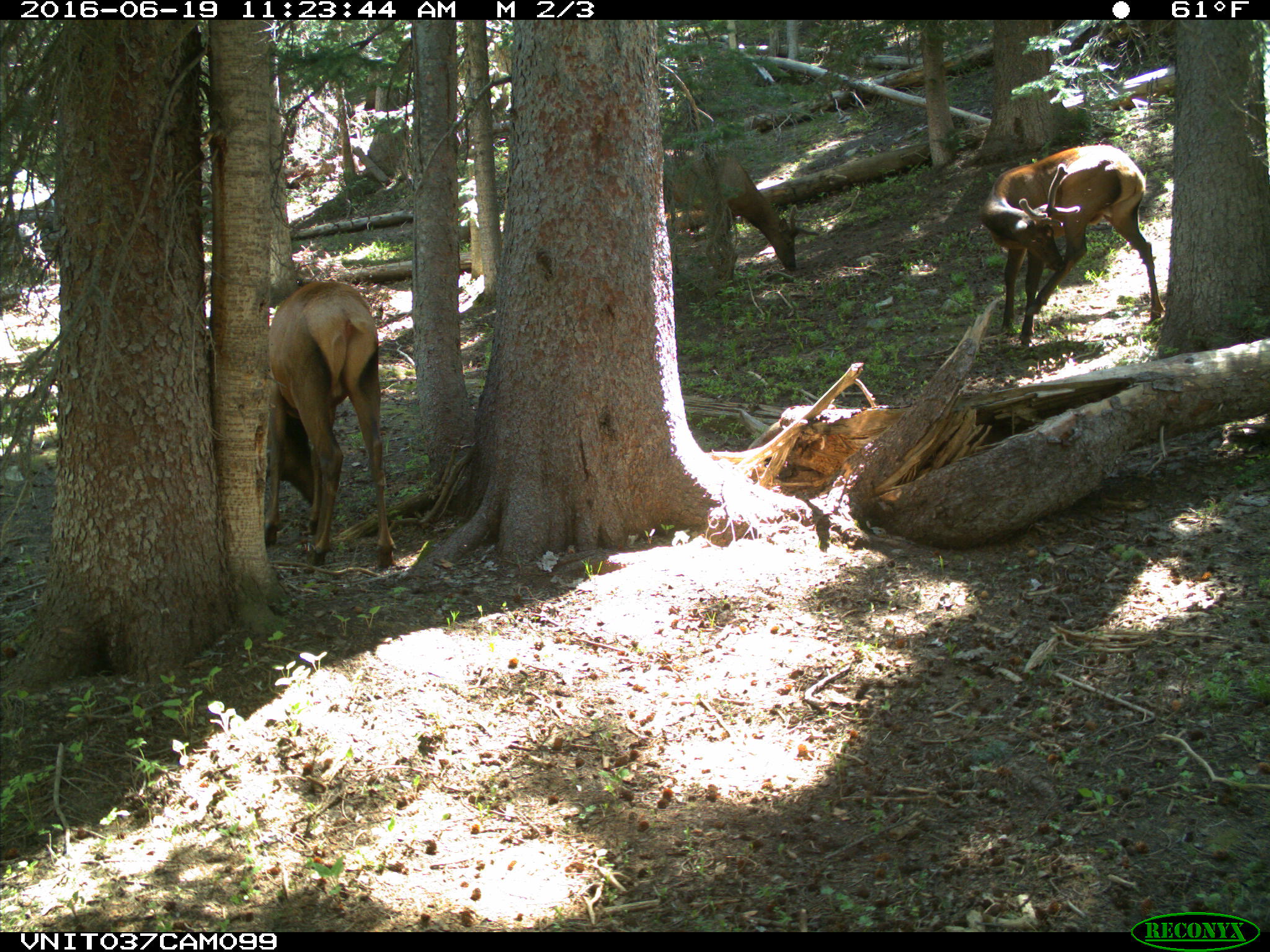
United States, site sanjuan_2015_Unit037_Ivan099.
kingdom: Animalia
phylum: Chordata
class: Mammalia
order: Artiodactyla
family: Cervidae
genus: Cervus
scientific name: Cervus elaphus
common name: red deer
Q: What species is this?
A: Cervus elaphus (red deer).